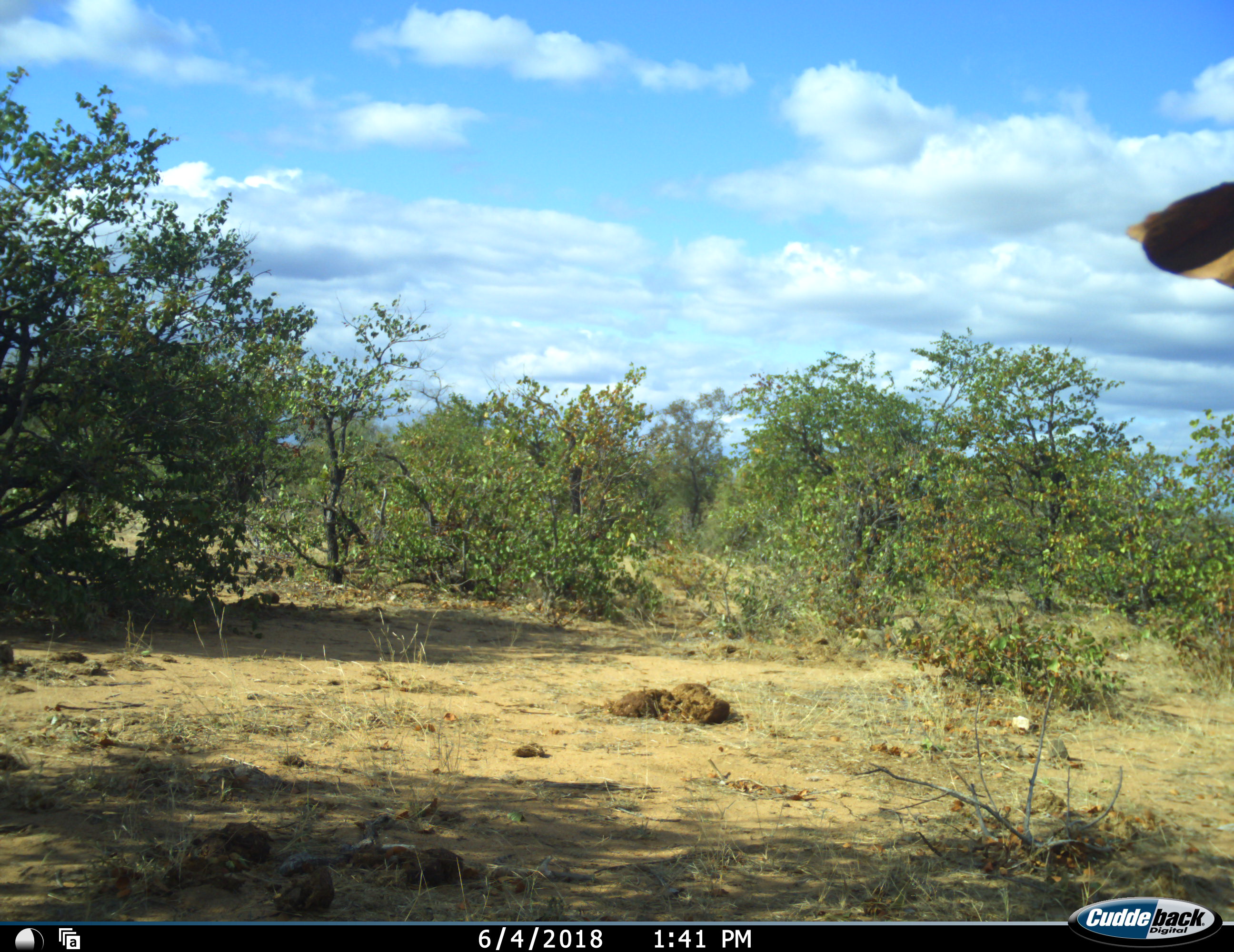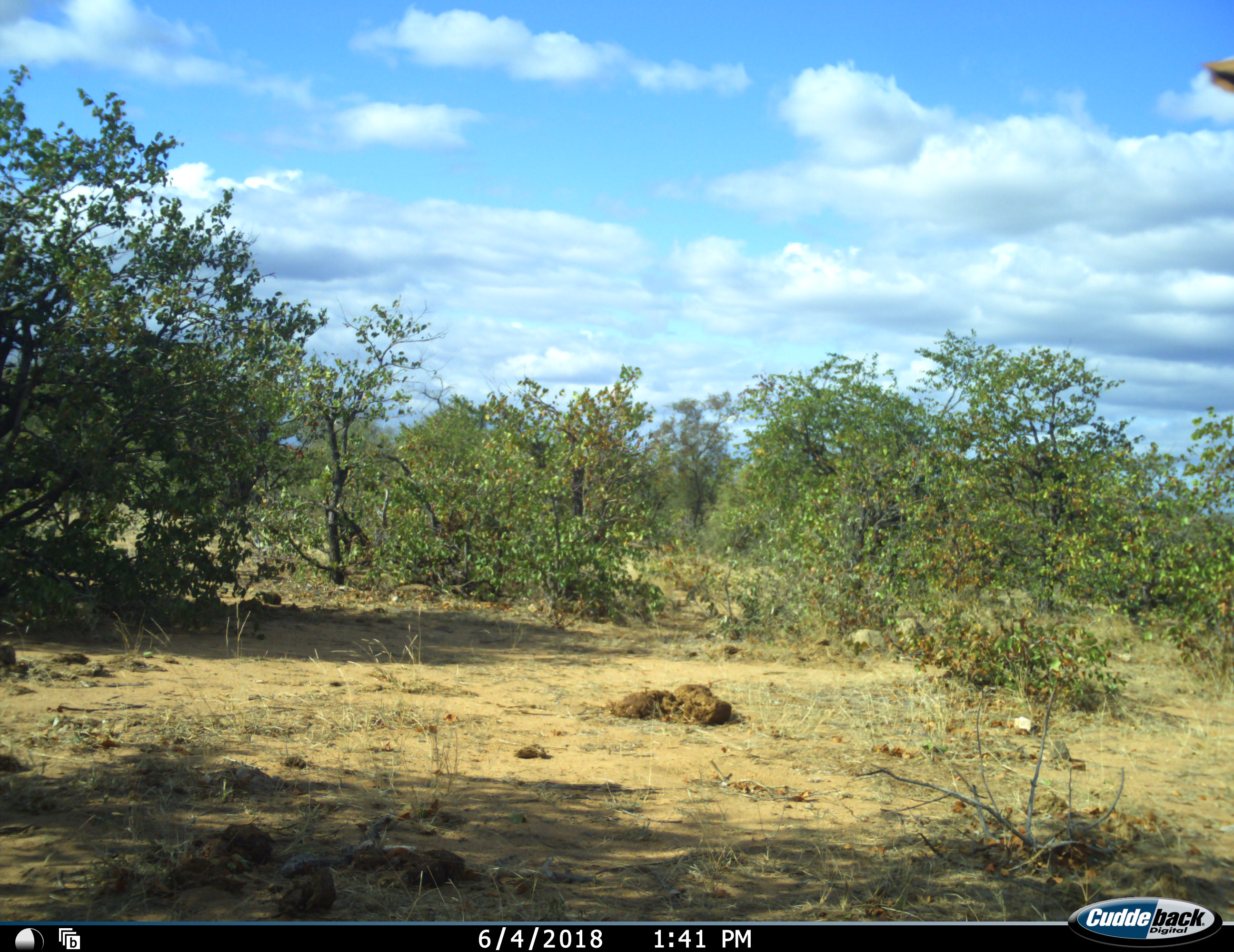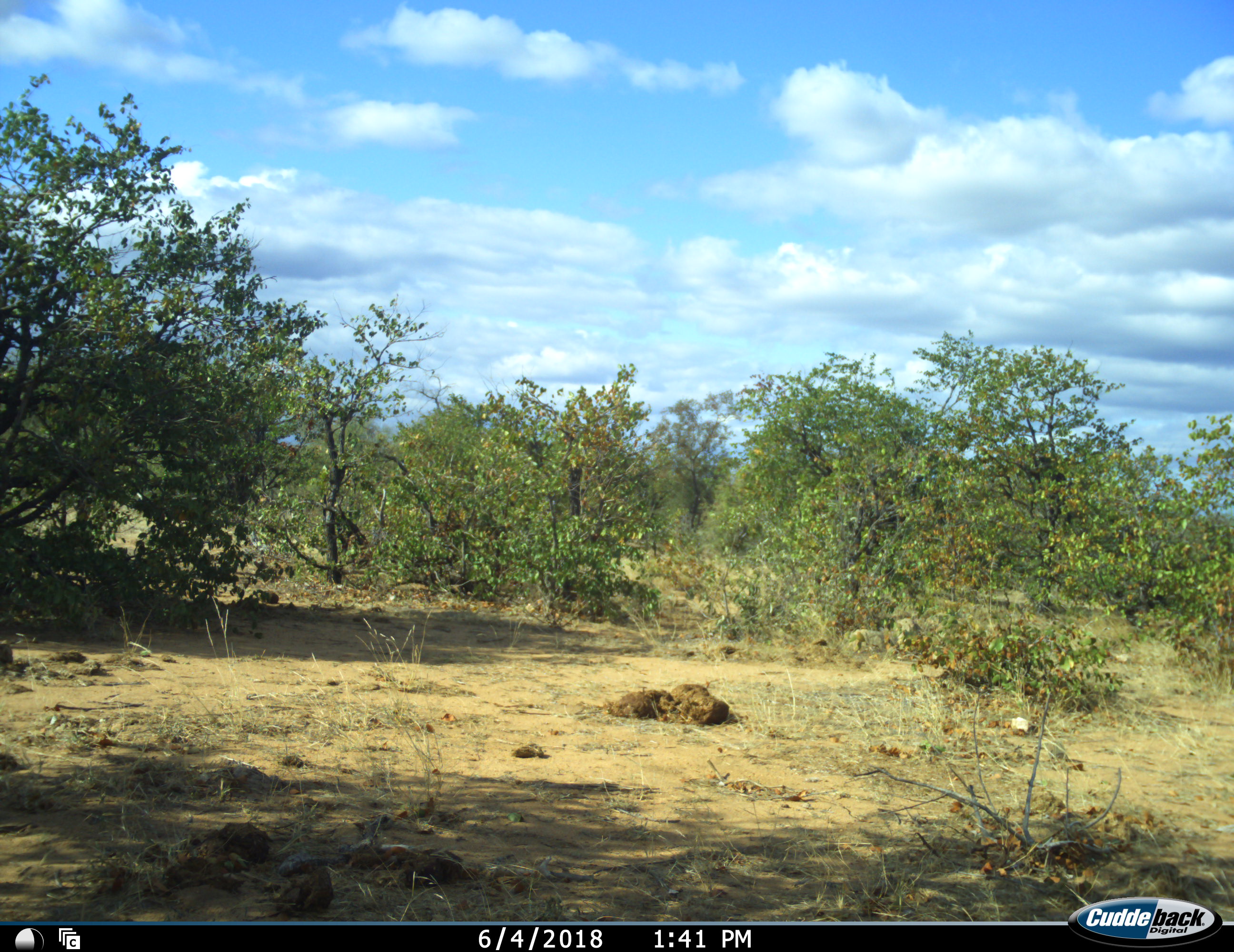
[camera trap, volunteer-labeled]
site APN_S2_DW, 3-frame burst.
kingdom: Animalia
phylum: Chordata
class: Mammalia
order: Artiodactyla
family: Bovidae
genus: Tragelaphus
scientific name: Tragelaphus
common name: kudu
Kudu (Tragelaphus), count 1. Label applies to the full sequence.